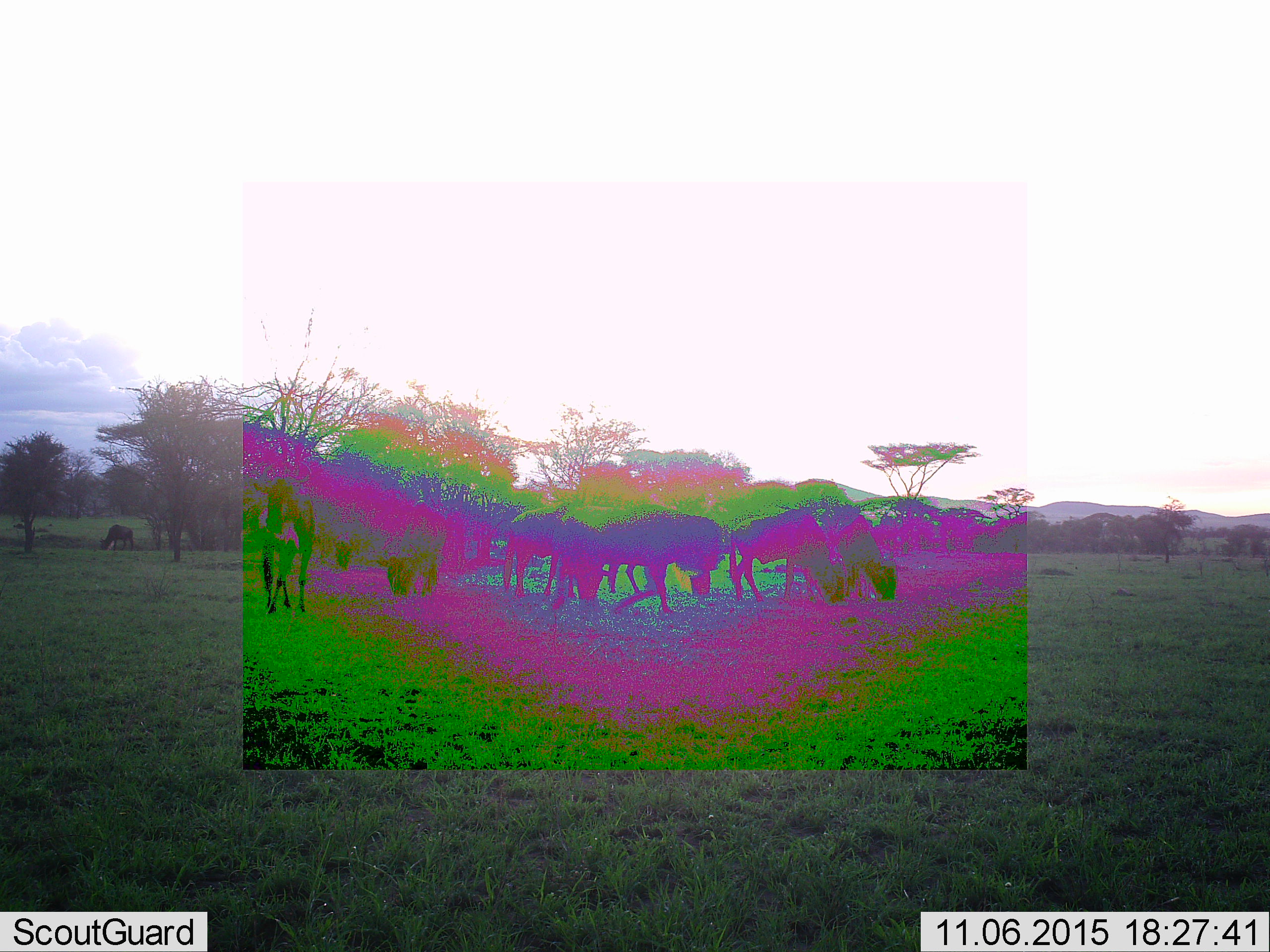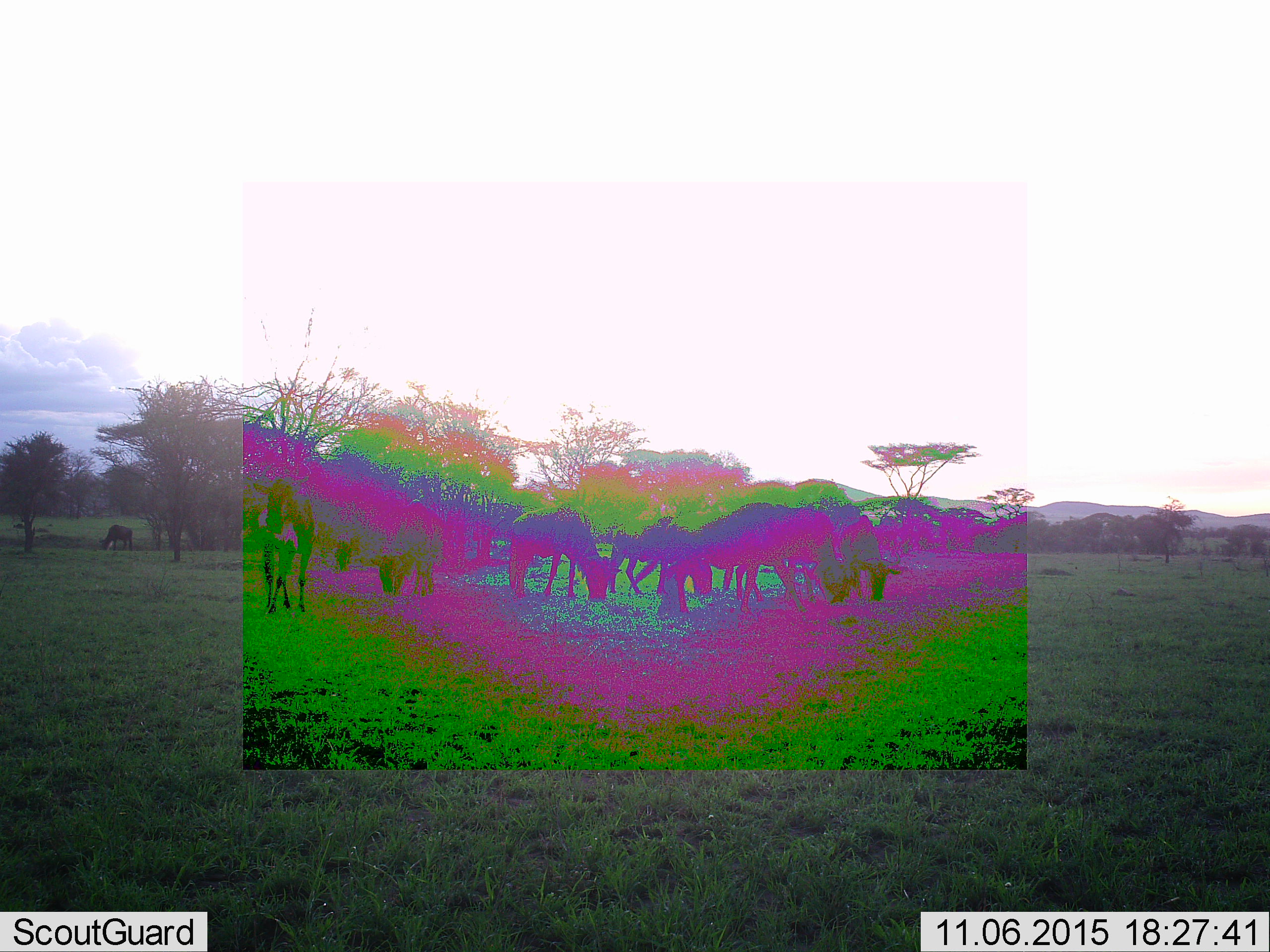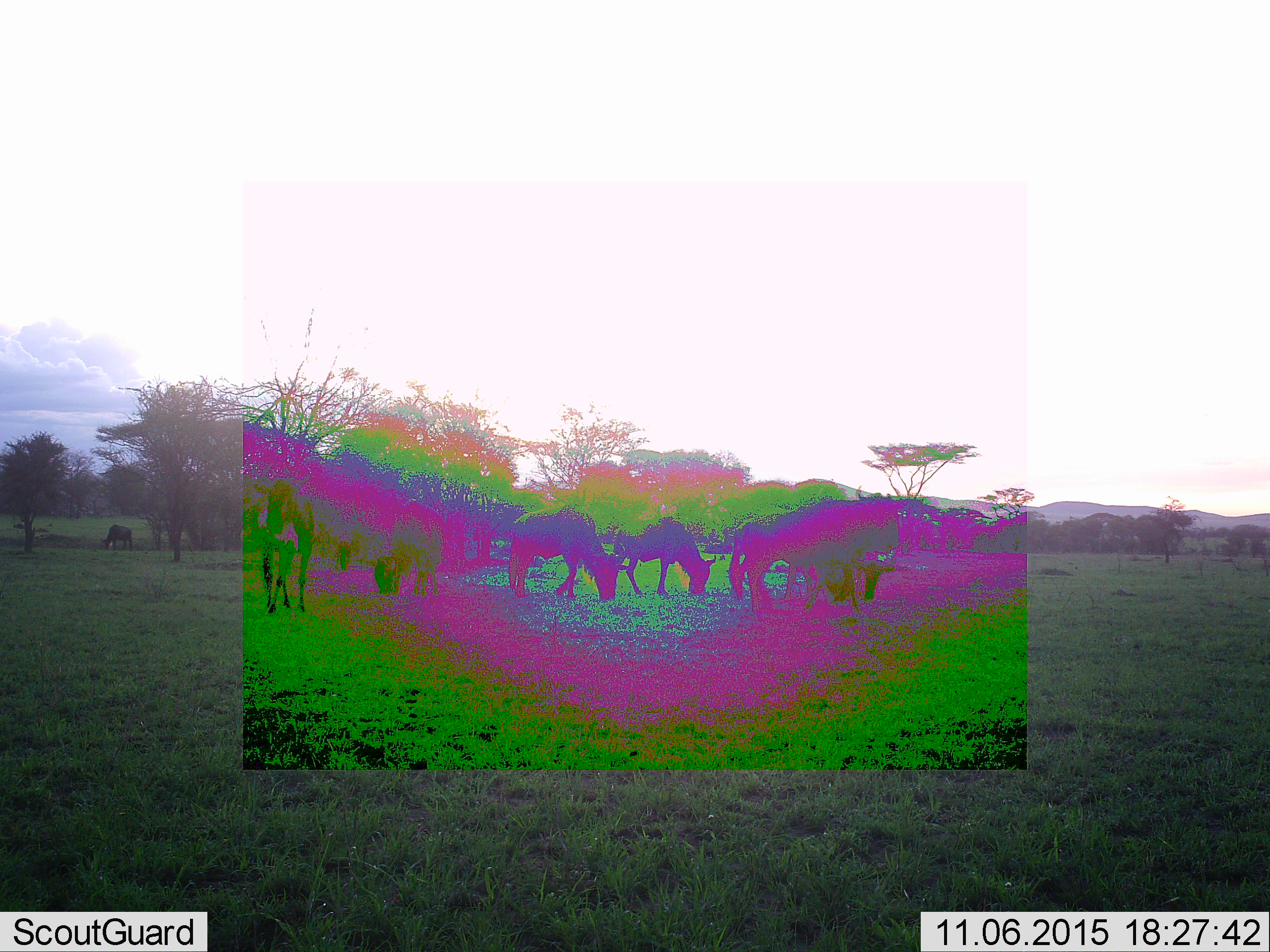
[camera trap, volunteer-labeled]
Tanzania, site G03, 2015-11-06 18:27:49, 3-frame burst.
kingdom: Animalia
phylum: Chordata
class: Mammalia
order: Artiodactyla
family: Bovidae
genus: Connochaetes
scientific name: Connochaetes taurinus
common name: blue wildebeest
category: wildebeest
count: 10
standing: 64%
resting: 0%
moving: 64%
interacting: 9%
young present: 9%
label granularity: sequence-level